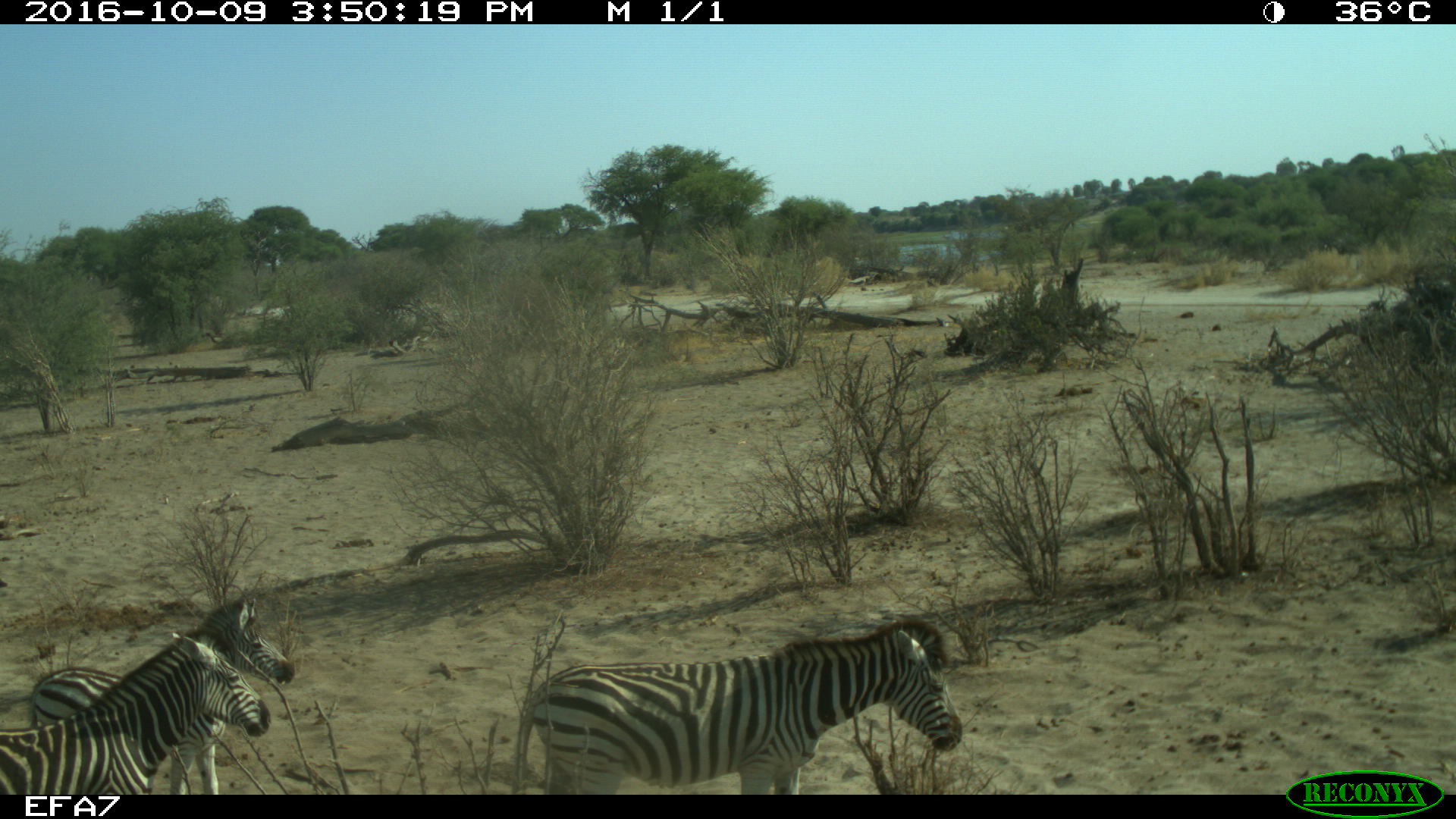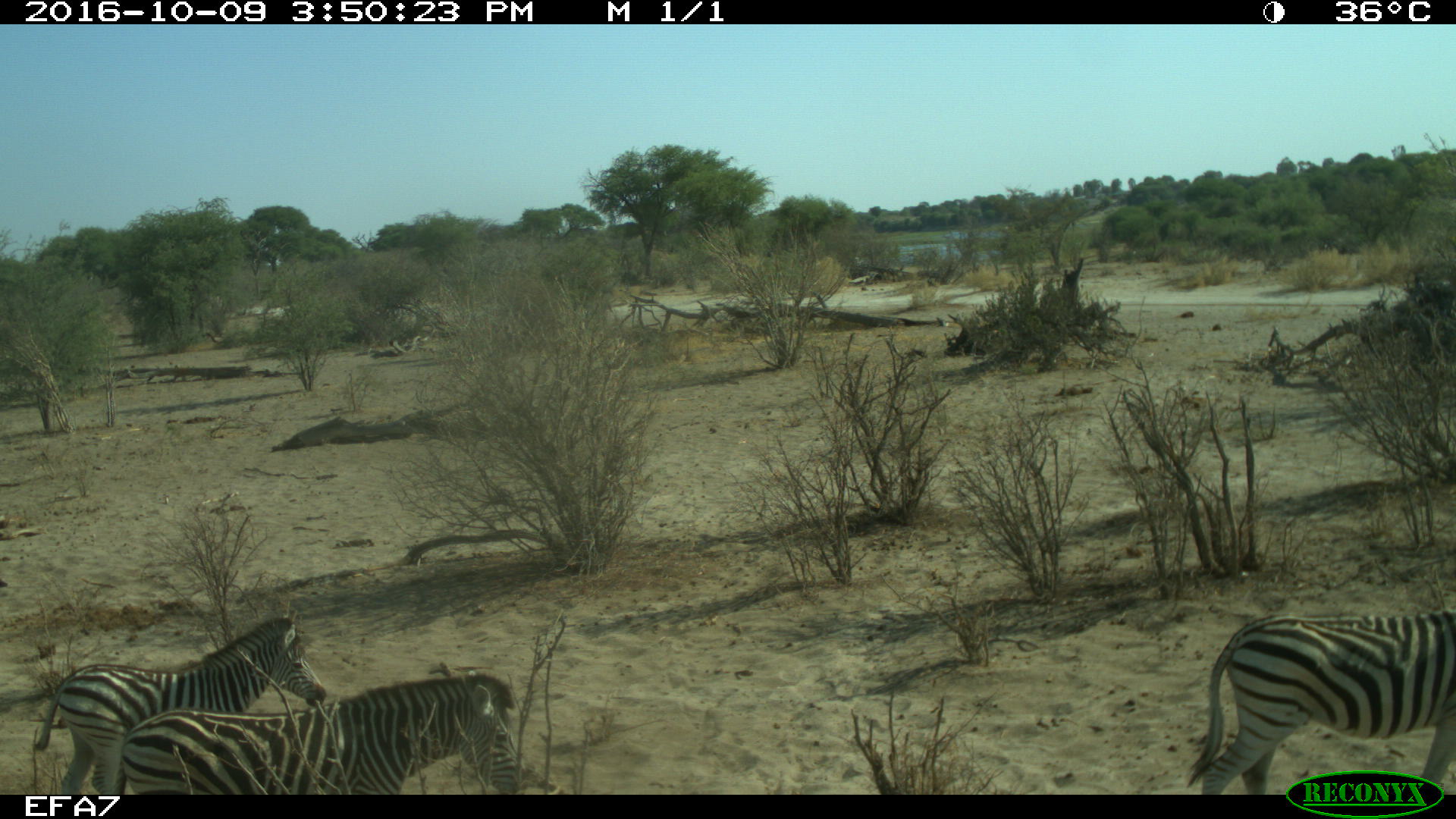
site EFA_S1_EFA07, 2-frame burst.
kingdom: Animalia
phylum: Chordata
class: Mammalia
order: Perissodactyla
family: Equidae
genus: Equus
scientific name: Equus quagga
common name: plains zebra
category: zebraplains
Zebraplains (plains zebra) (Equus quagga), count 3. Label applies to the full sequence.